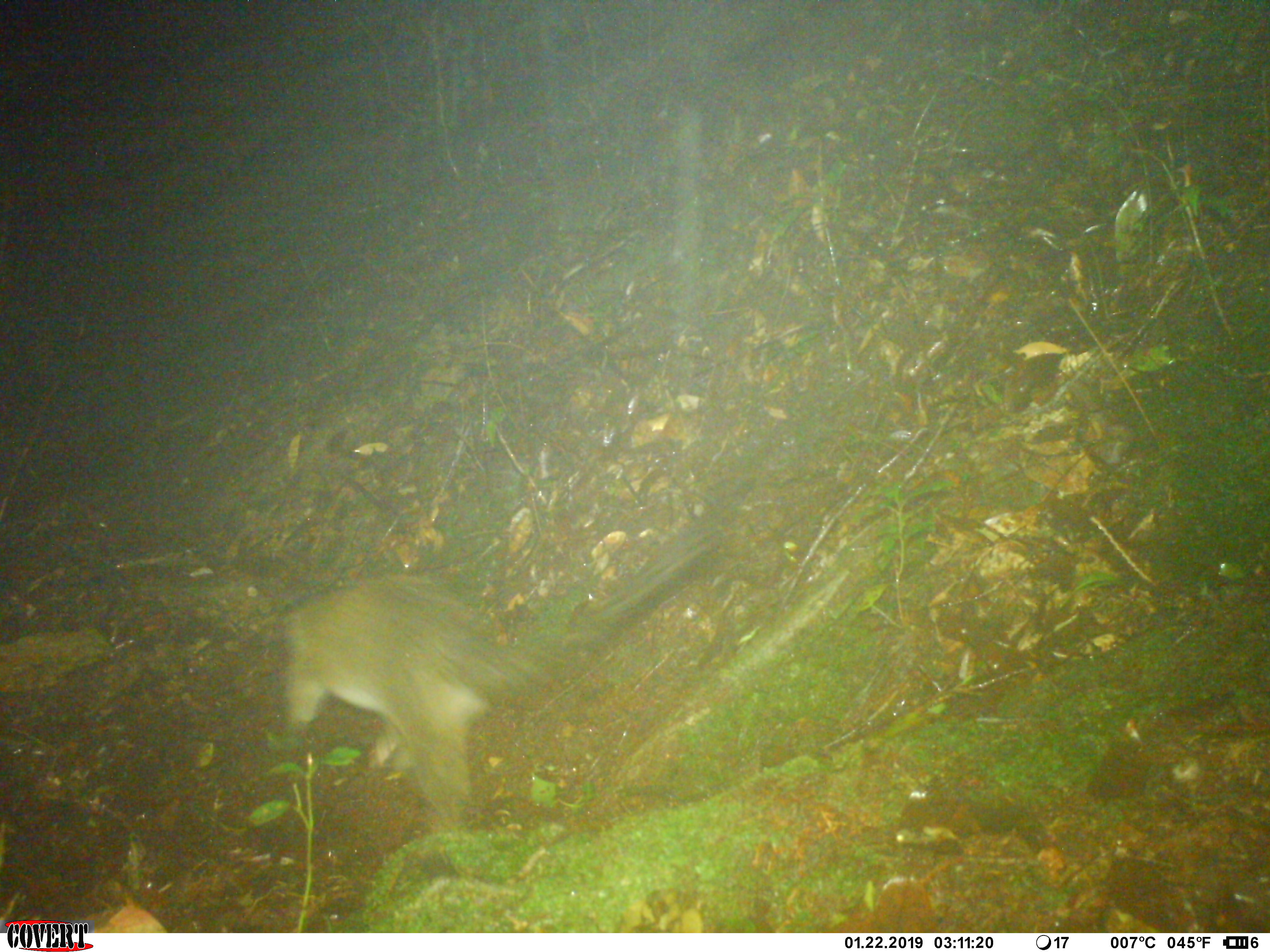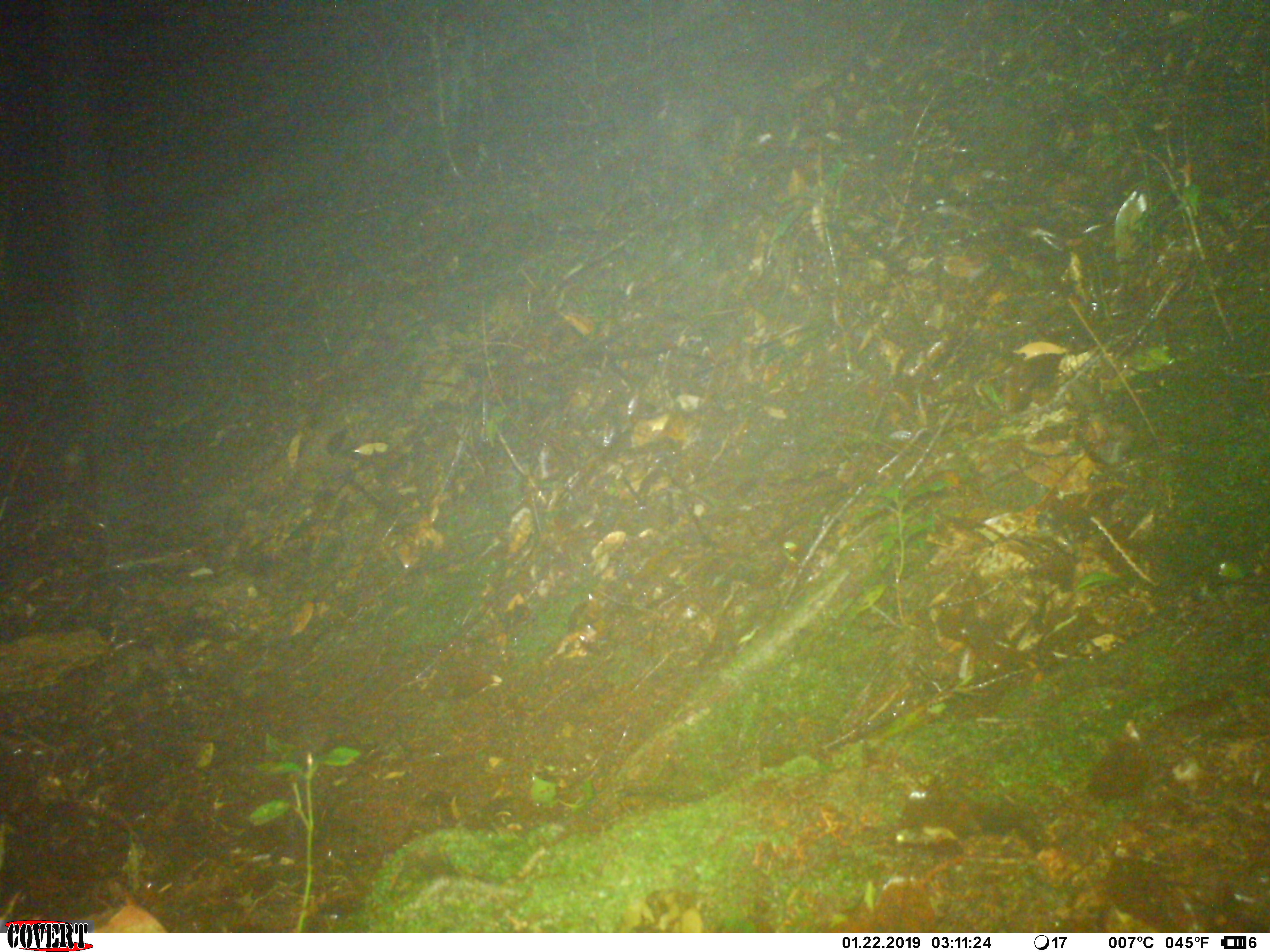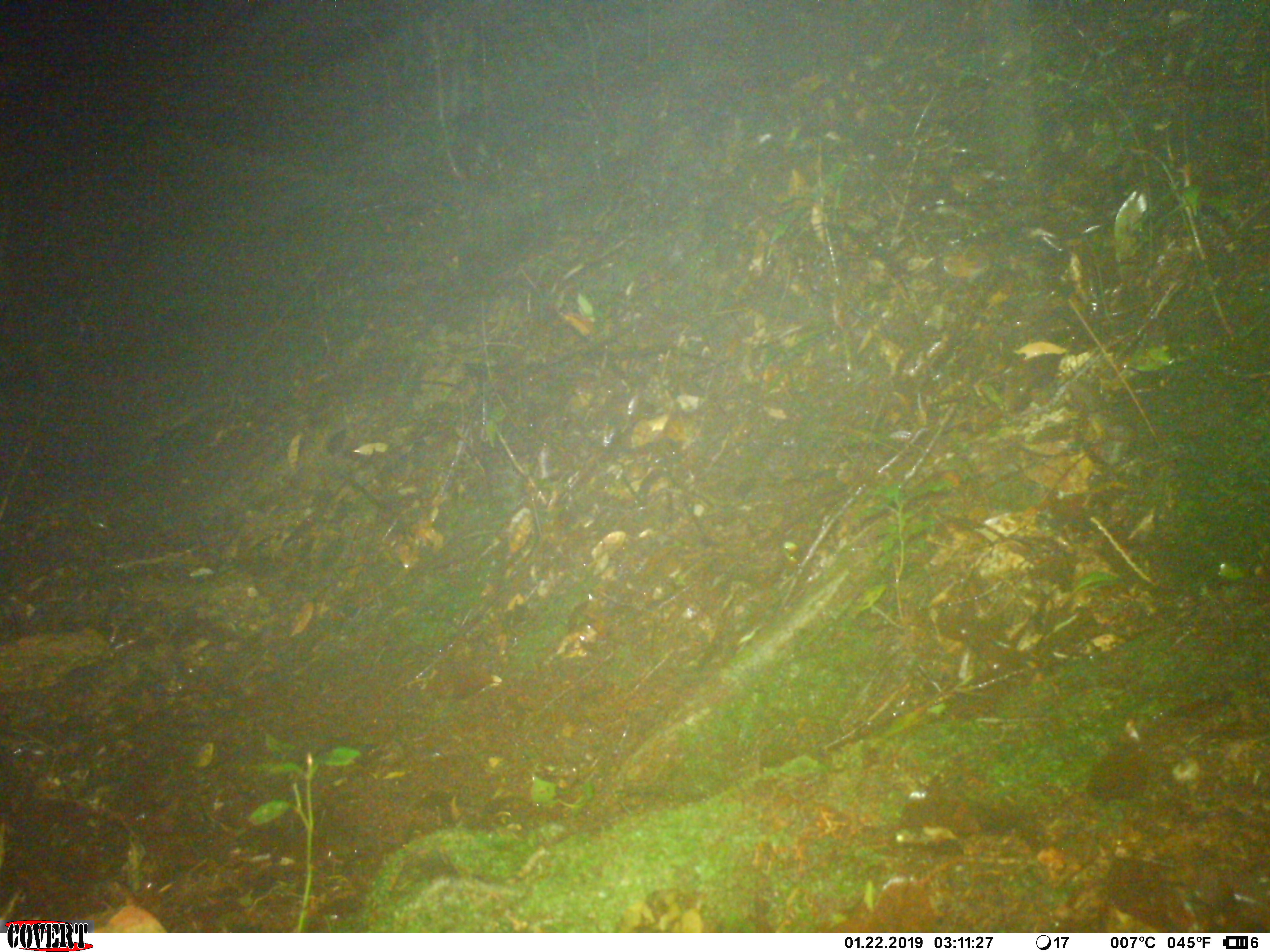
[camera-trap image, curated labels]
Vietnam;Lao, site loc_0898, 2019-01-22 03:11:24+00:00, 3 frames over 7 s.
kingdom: Animalia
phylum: Chordata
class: Mammalia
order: Carnivora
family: Viverridae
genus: Paguma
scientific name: Paguma larvata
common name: masked palm civet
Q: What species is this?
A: Masked palm civet (Paguma larvata).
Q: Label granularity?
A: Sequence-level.